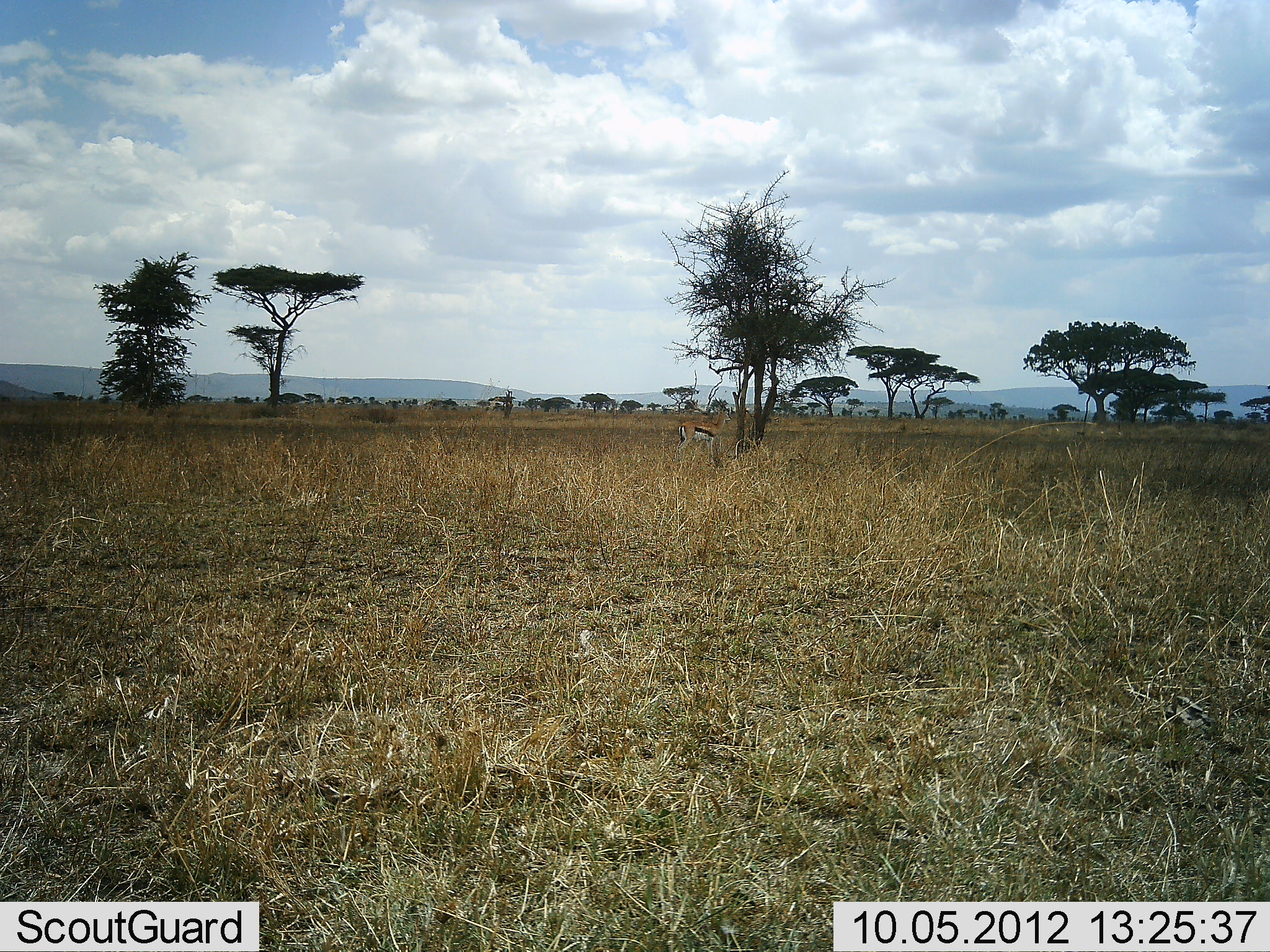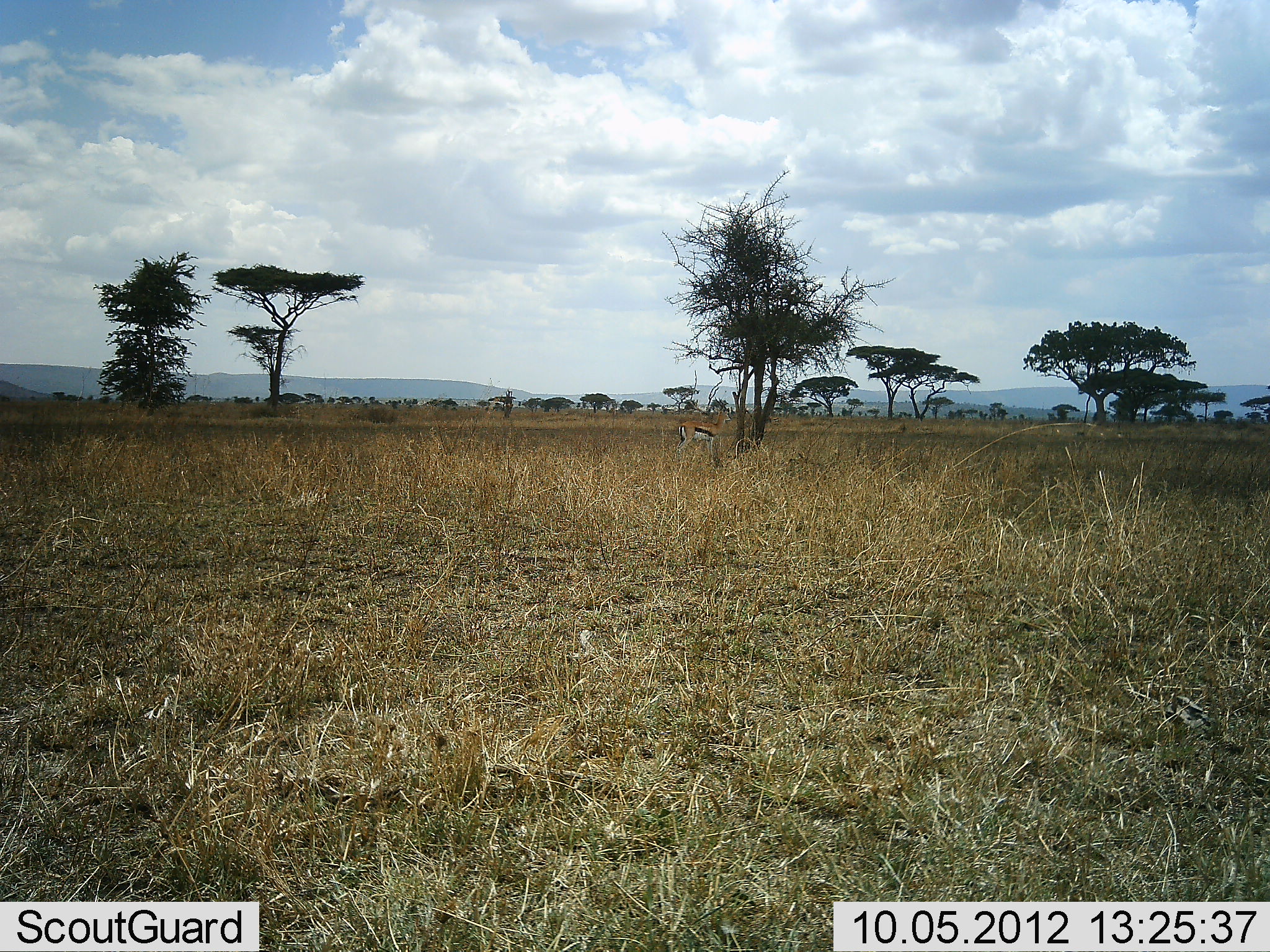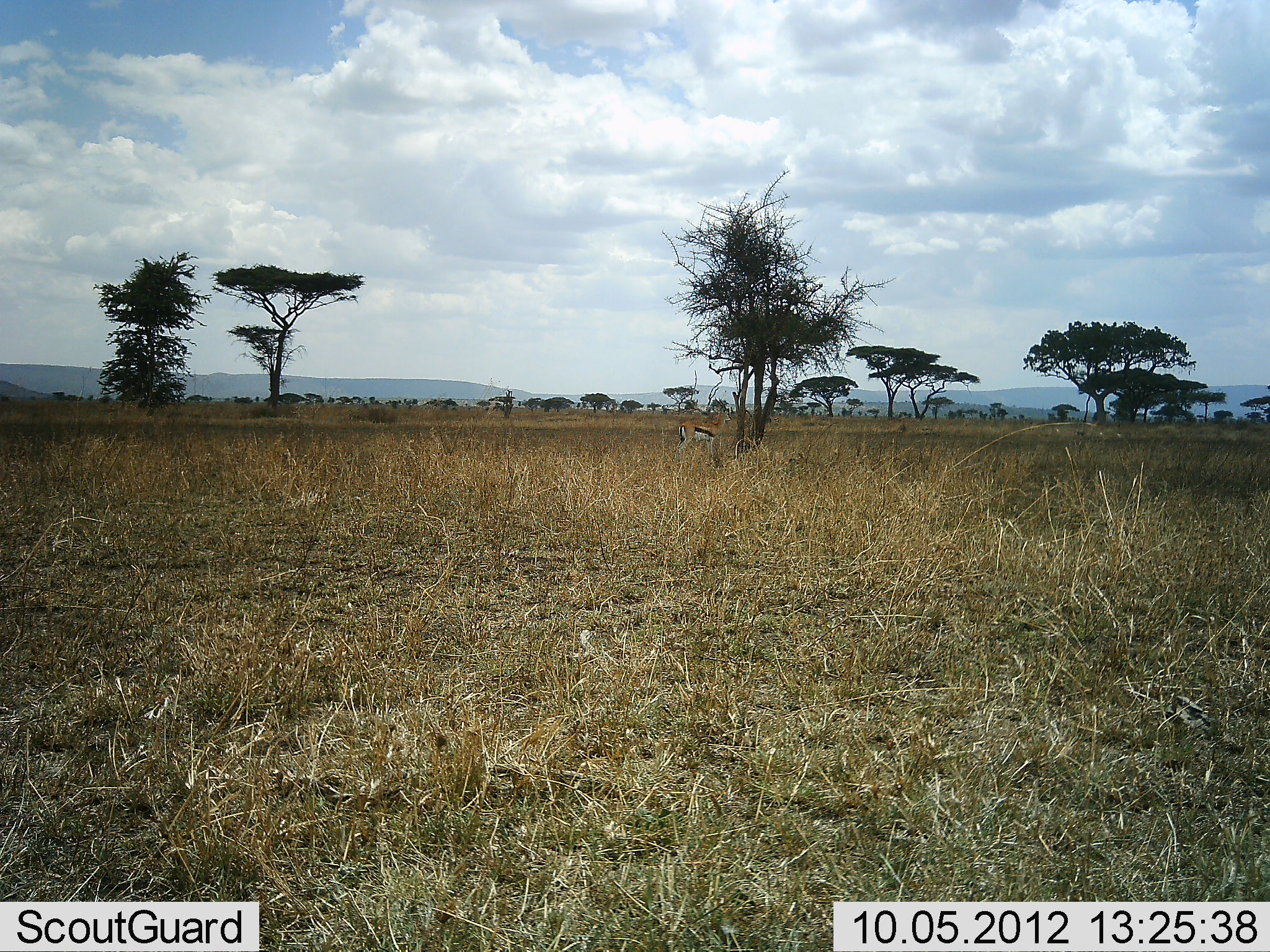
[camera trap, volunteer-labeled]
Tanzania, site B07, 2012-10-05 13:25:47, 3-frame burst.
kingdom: Animalia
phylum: Chordata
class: Mammalia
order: Artiodactyla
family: Bovidae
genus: Eudorcas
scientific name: Eudorcas thomsonii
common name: thomson's gazelle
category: gazellethomsons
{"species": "gazellethomsons (thomson's gazelle) (Eudorcas thomsonii)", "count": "1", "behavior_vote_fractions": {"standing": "100%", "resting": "0%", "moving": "0%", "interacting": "0%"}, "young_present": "0%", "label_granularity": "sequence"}